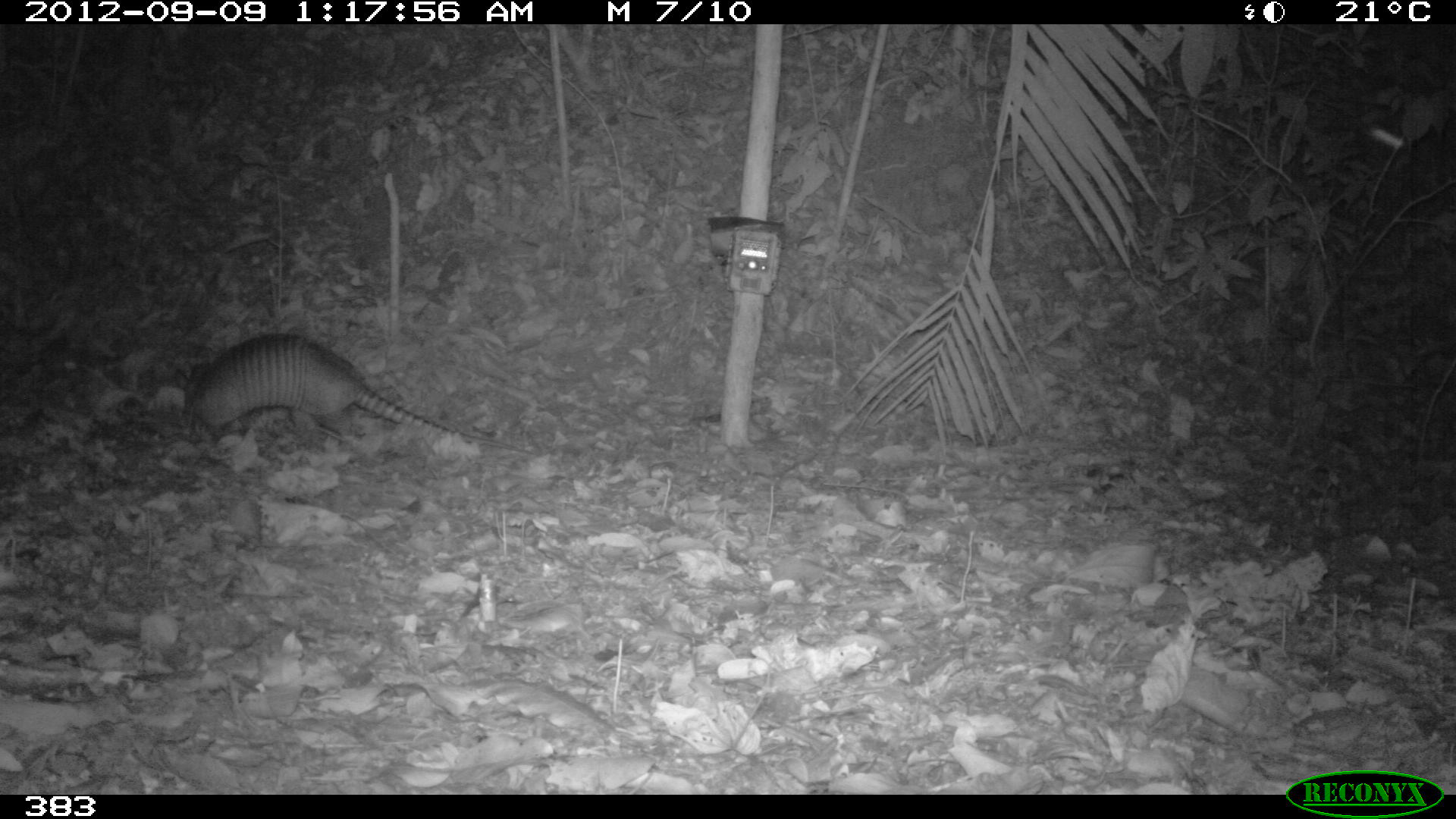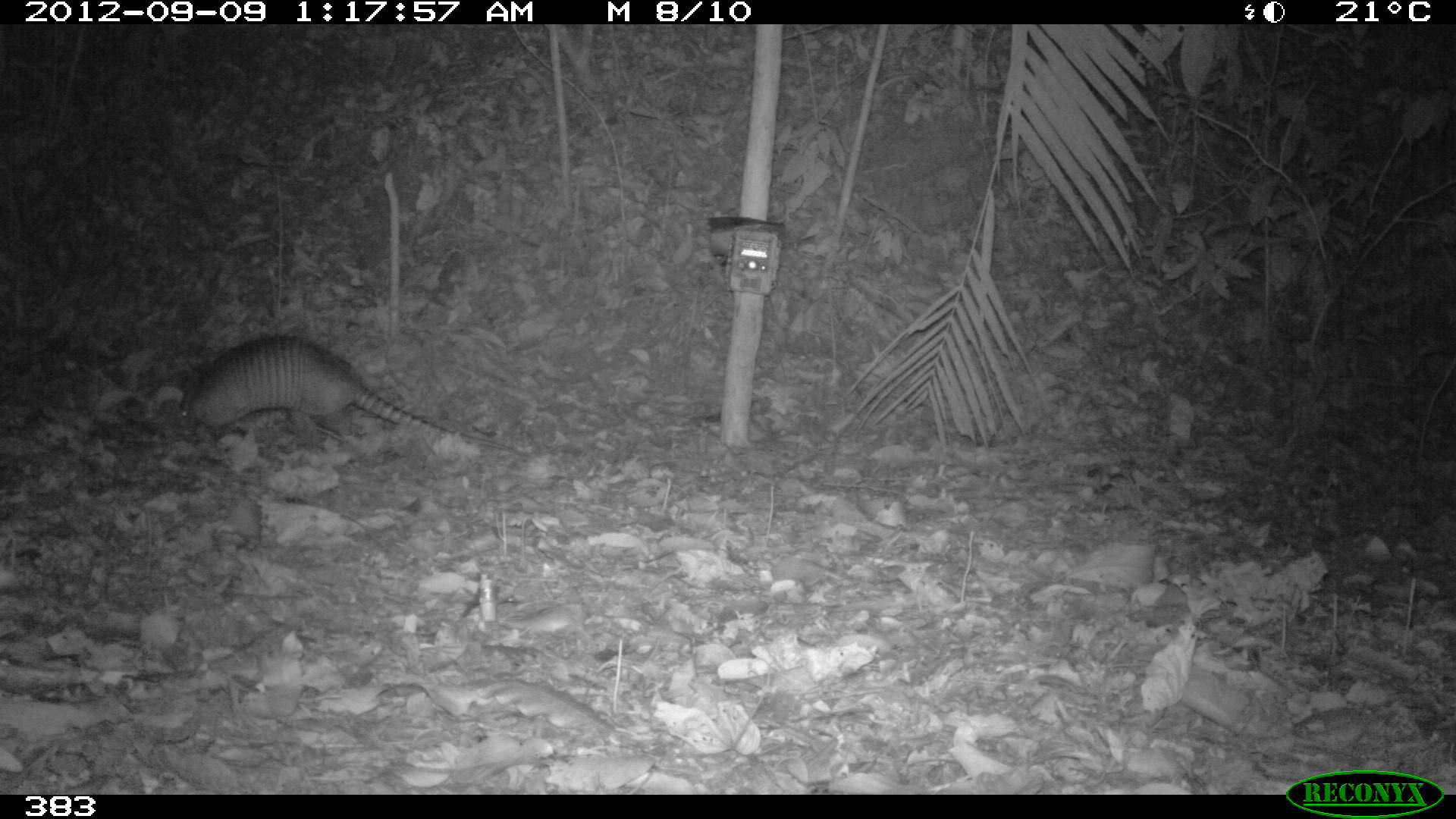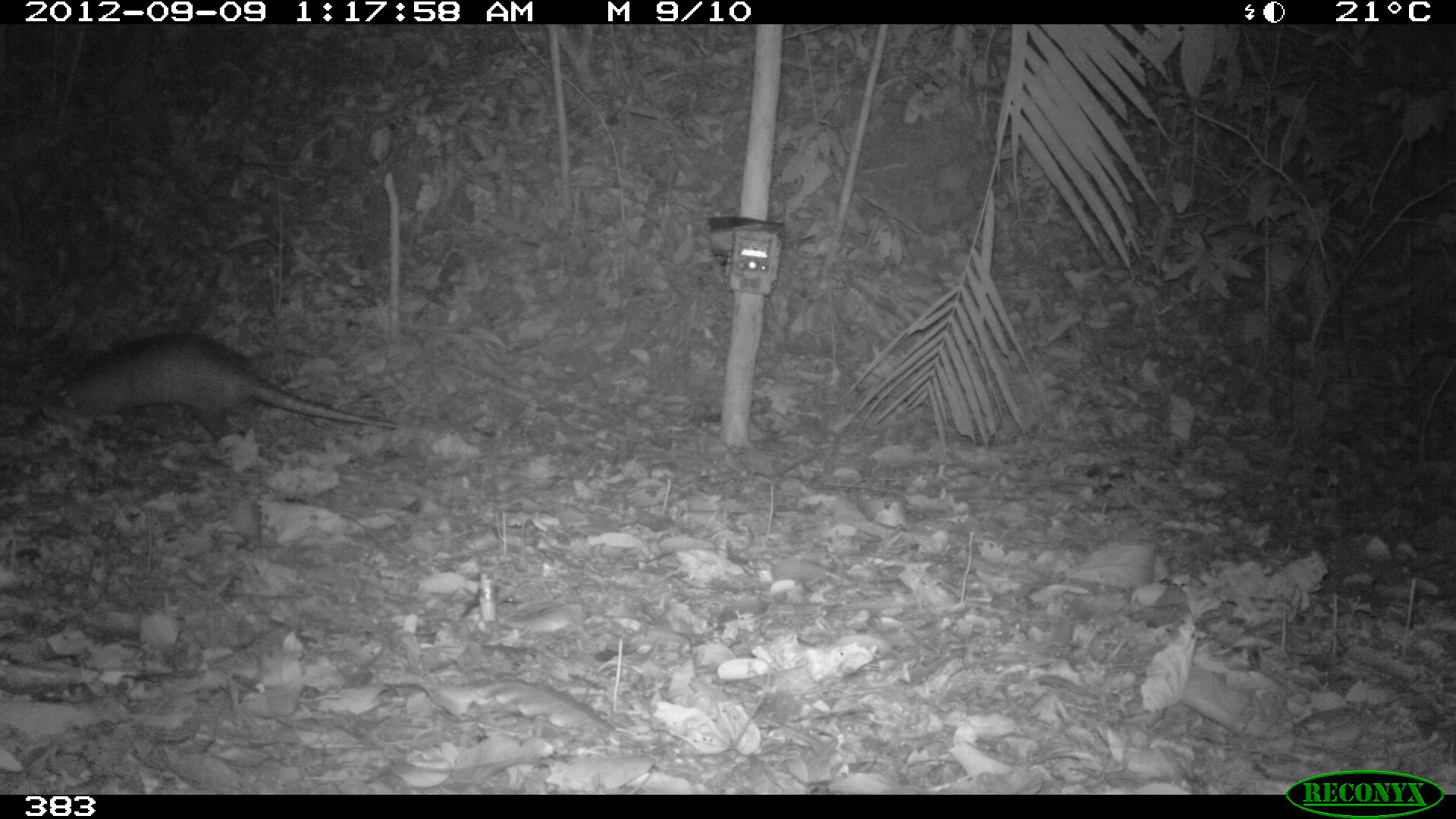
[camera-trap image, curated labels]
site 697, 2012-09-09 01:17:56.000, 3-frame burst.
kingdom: Animalia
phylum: Chordata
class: Mammalia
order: Cingulata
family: Dasypodidae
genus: Dasypus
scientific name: Dasypus novemcinctus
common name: nine-banded armadillo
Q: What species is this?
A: Dasypus novemcinctus (nine-banded armadillo).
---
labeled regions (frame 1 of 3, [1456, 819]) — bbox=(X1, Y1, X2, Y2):
dasypus novemcinctus: bbox=(174, 331, 533, 453)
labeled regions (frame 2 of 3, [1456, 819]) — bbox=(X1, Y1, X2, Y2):
dasypus novemcinctus: bbox=(180, 334, 527, 455)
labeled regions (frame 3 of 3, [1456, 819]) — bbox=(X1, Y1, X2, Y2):
dasypus novemcinctus: bbox=(50, 333, 398, 438)